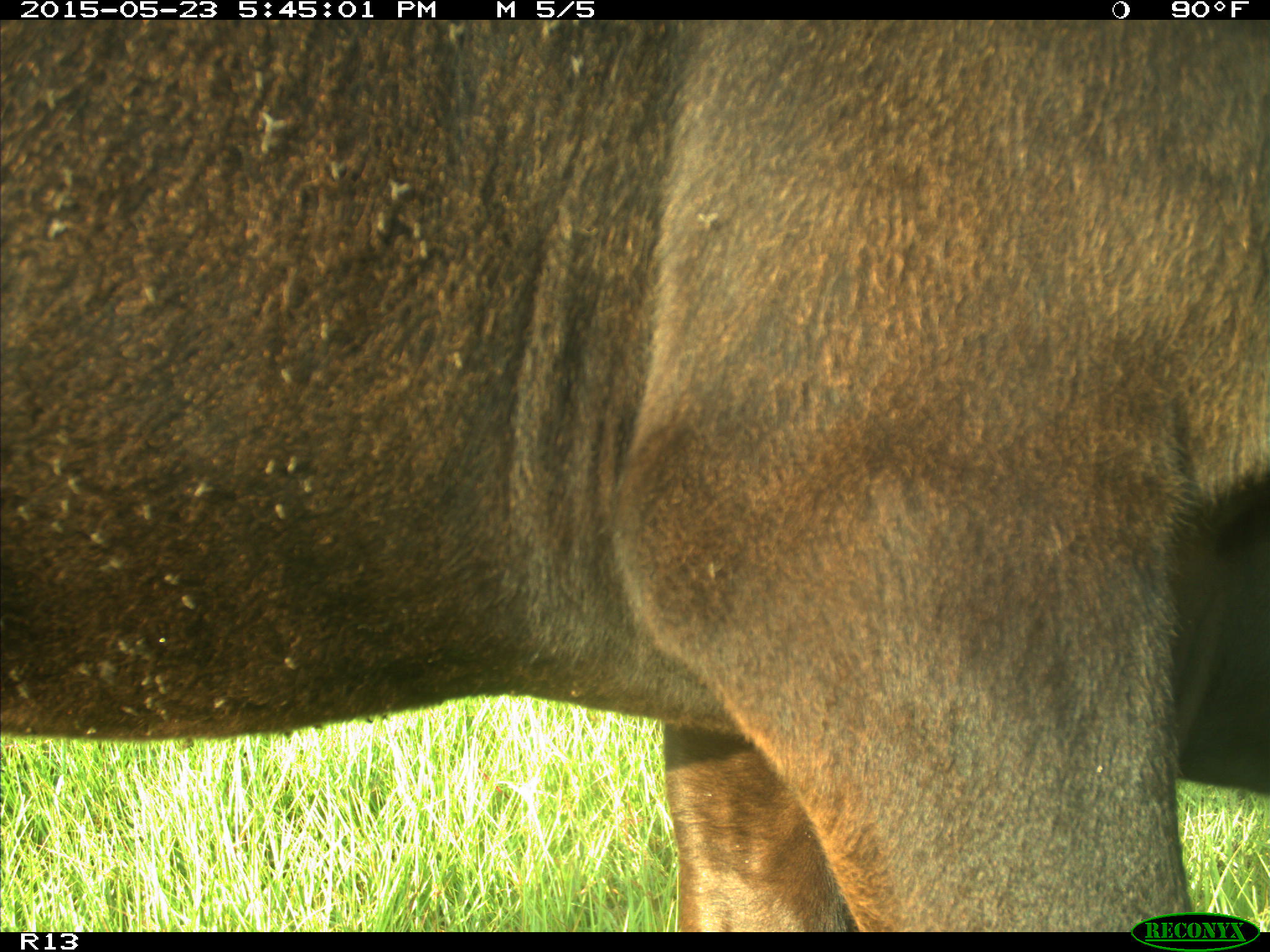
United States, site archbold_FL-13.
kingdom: Animalia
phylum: Chordata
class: Mammalia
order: Artiodactyla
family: Bovidae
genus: Bos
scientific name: Bos taurus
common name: domestic cow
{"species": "Bos taurus (domestic cow)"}